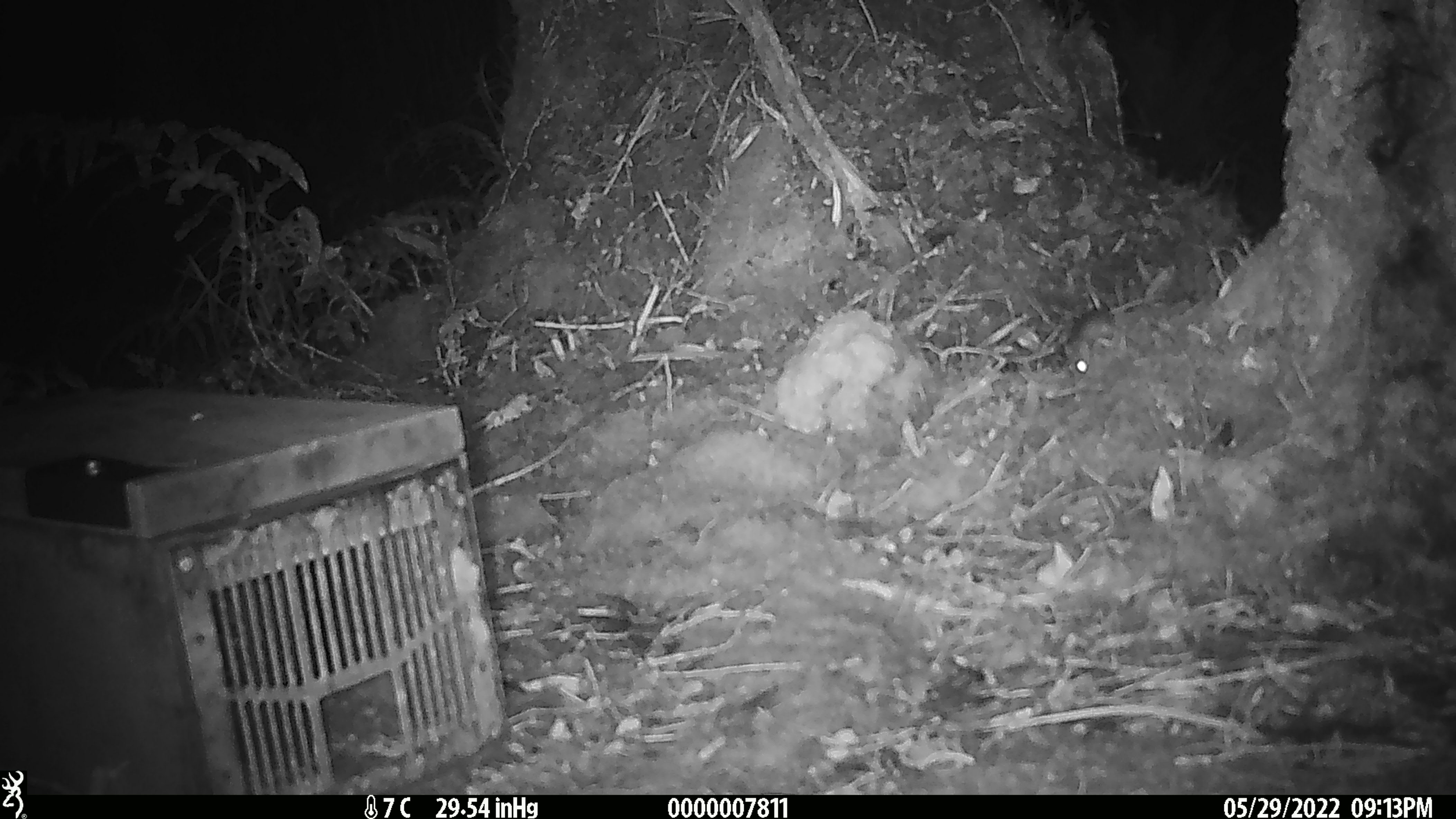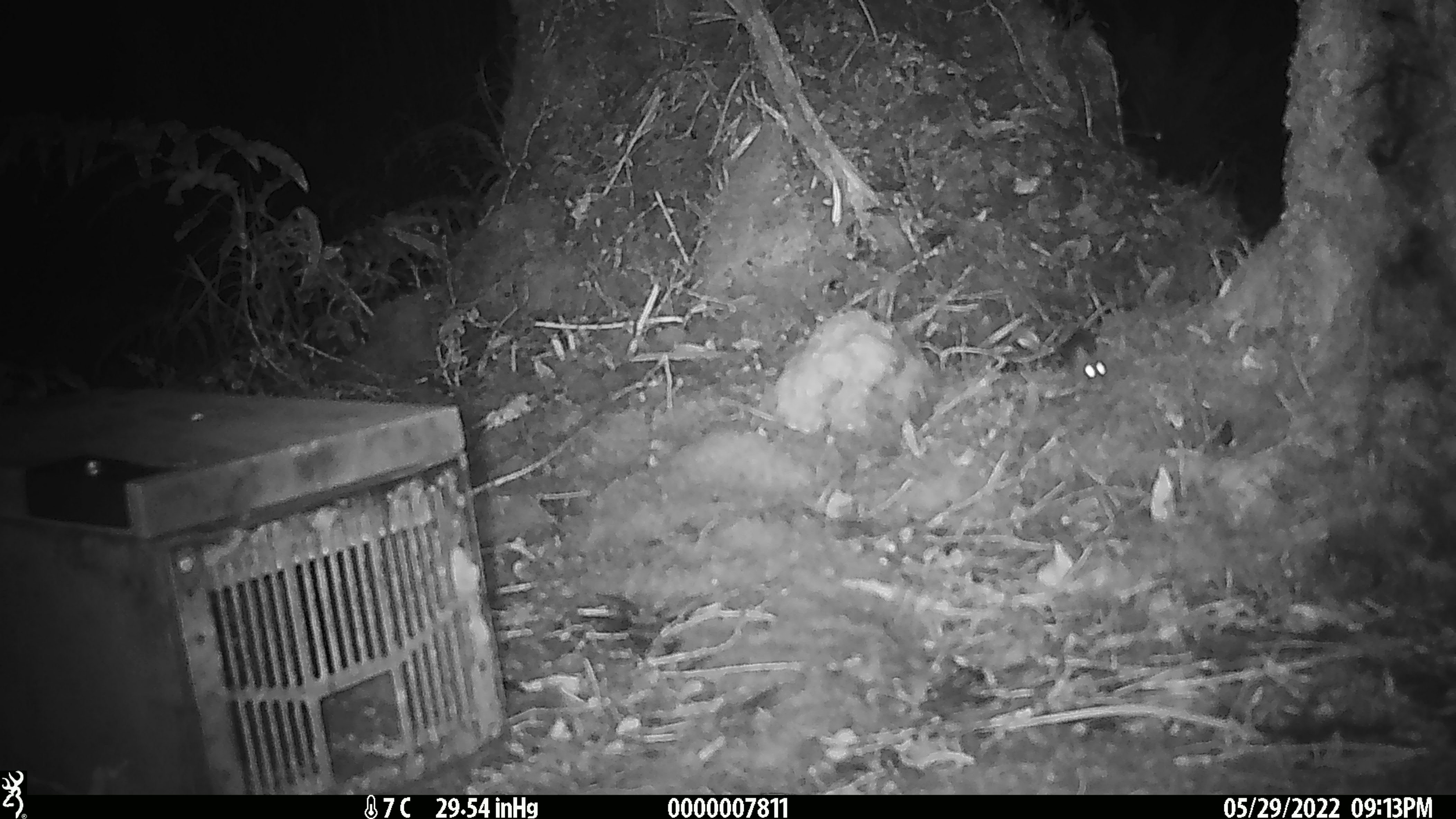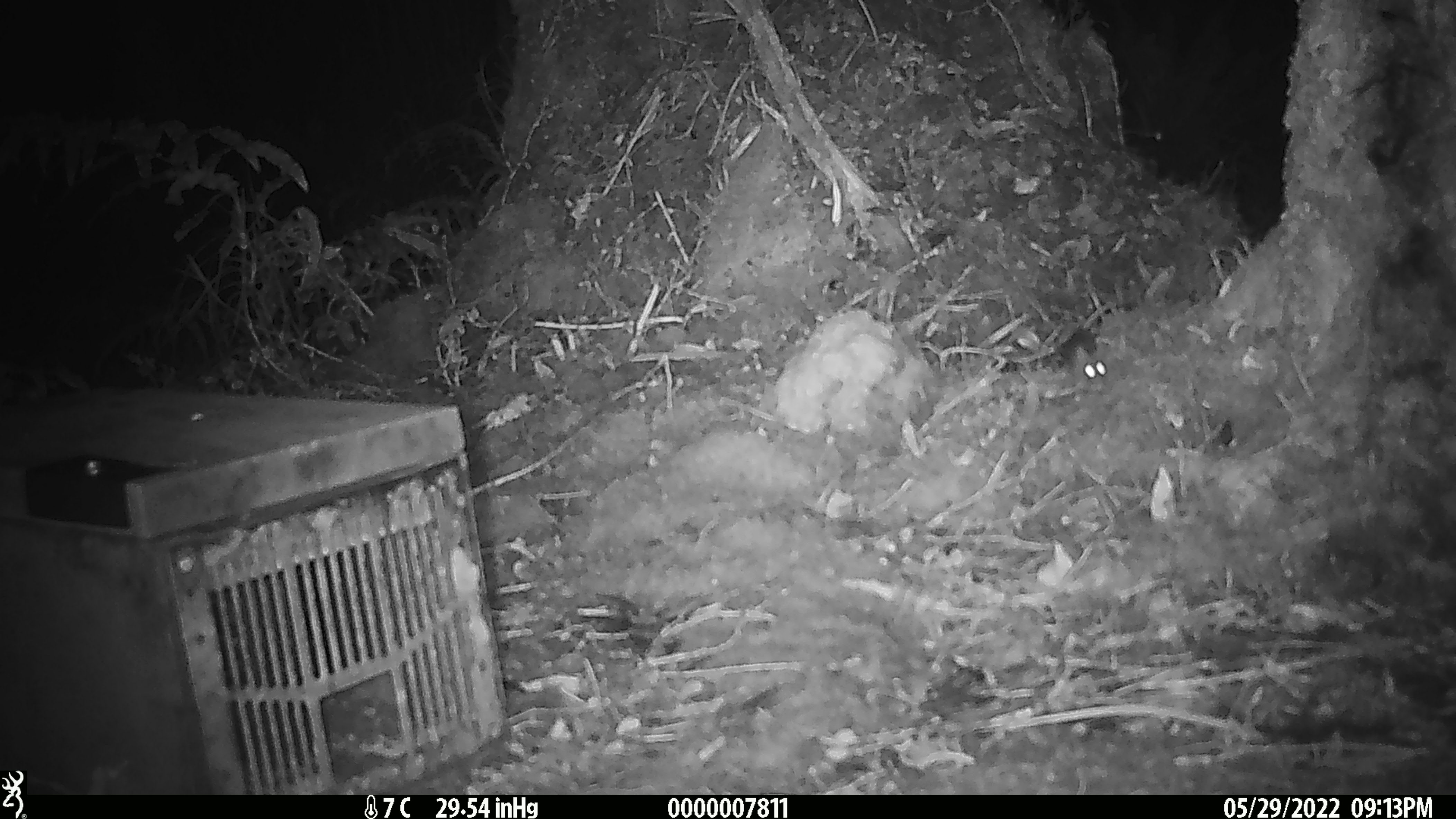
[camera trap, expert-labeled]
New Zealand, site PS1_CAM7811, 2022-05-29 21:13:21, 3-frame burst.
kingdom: Animalia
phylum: Chordata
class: Mammalia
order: Rodentia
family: Muridae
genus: Mus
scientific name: Mus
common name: mouse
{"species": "mouse (Mus)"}